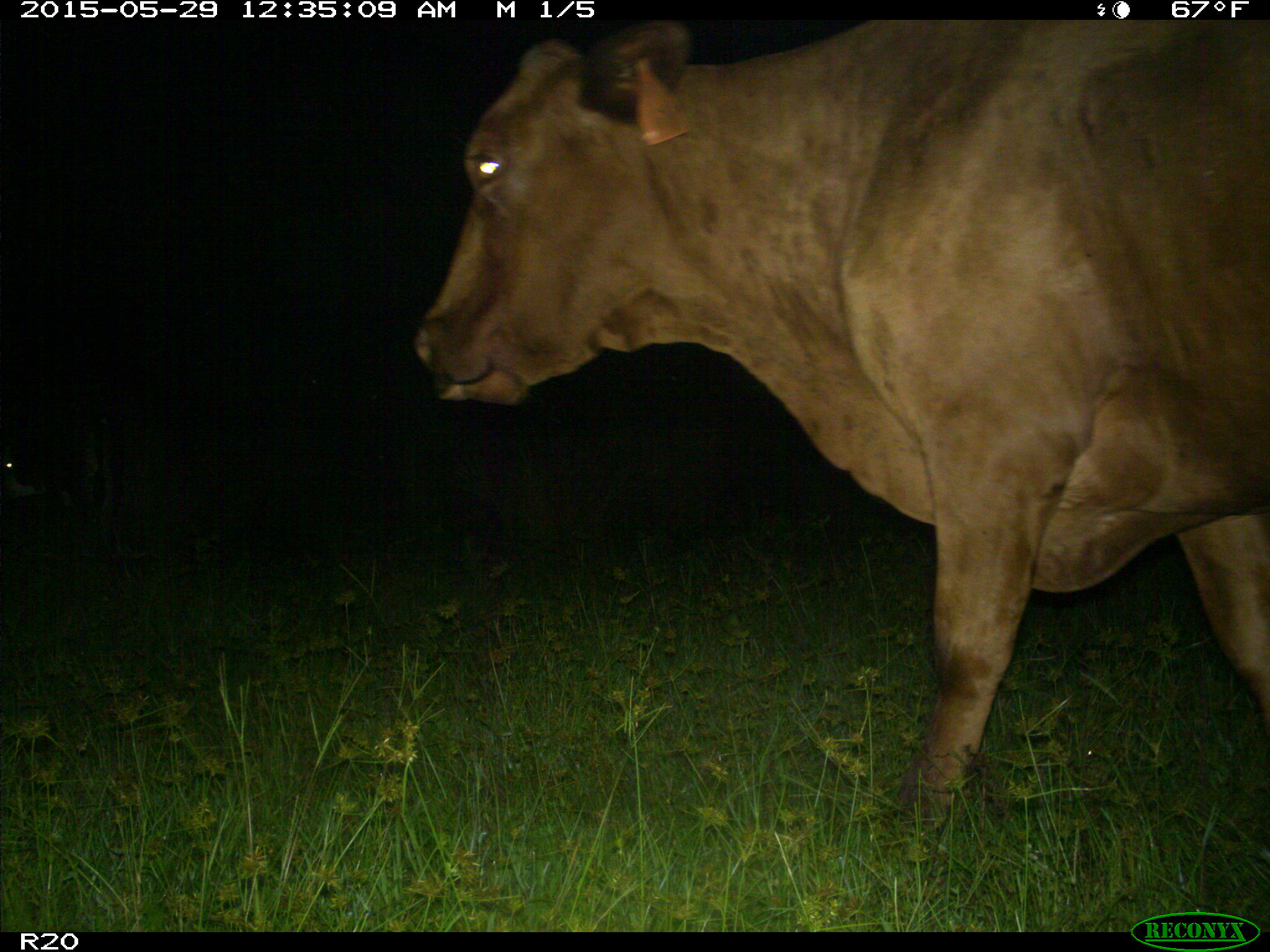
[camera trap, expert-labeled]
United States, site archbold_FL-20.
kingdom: Animalia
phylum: Chordata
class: Mammalia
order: Artiodactyla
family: Bovidae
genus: Bos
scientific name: Bos taurus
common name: domestic cow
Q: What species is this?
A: Bos taurus (domestic cow).